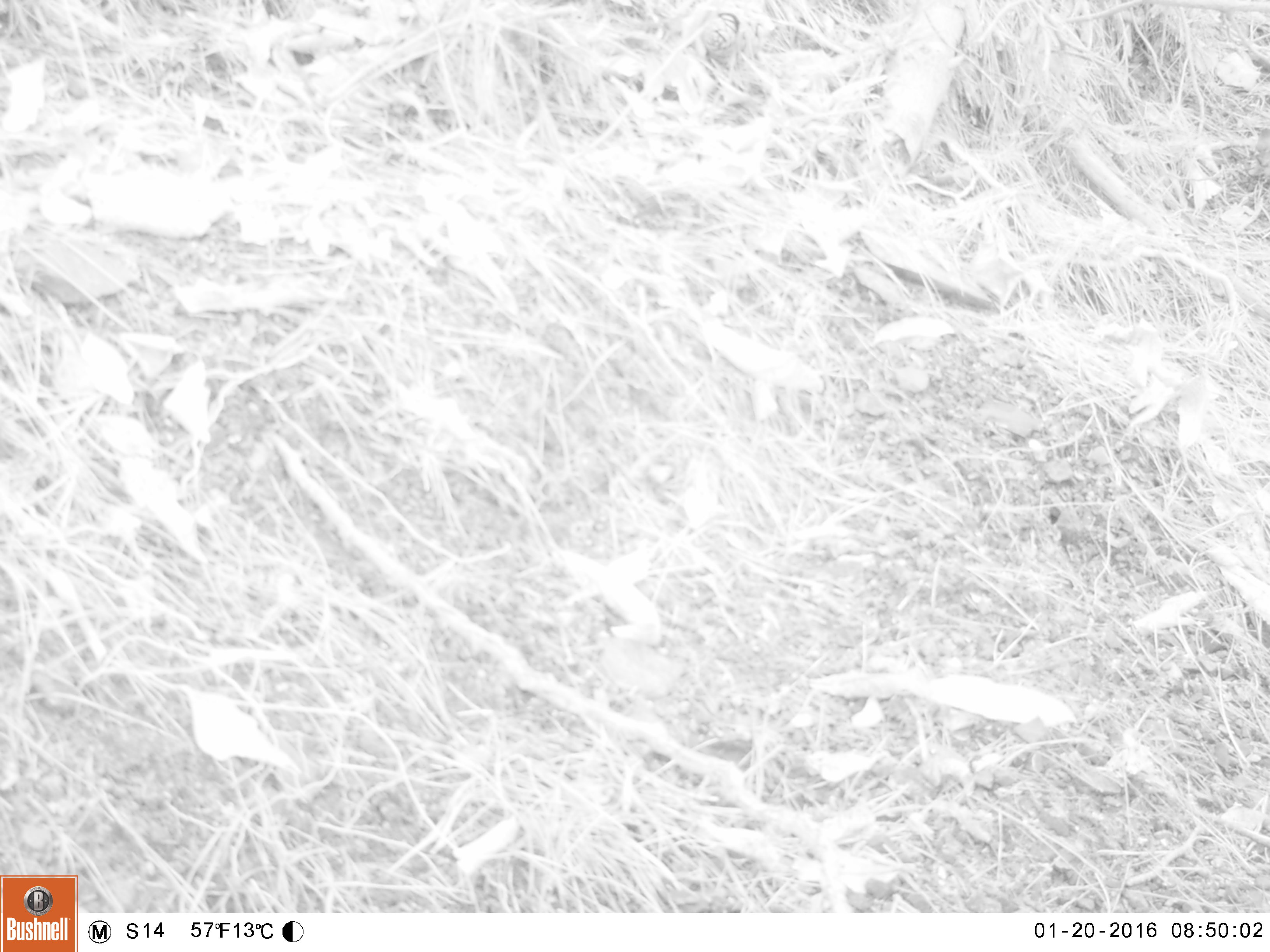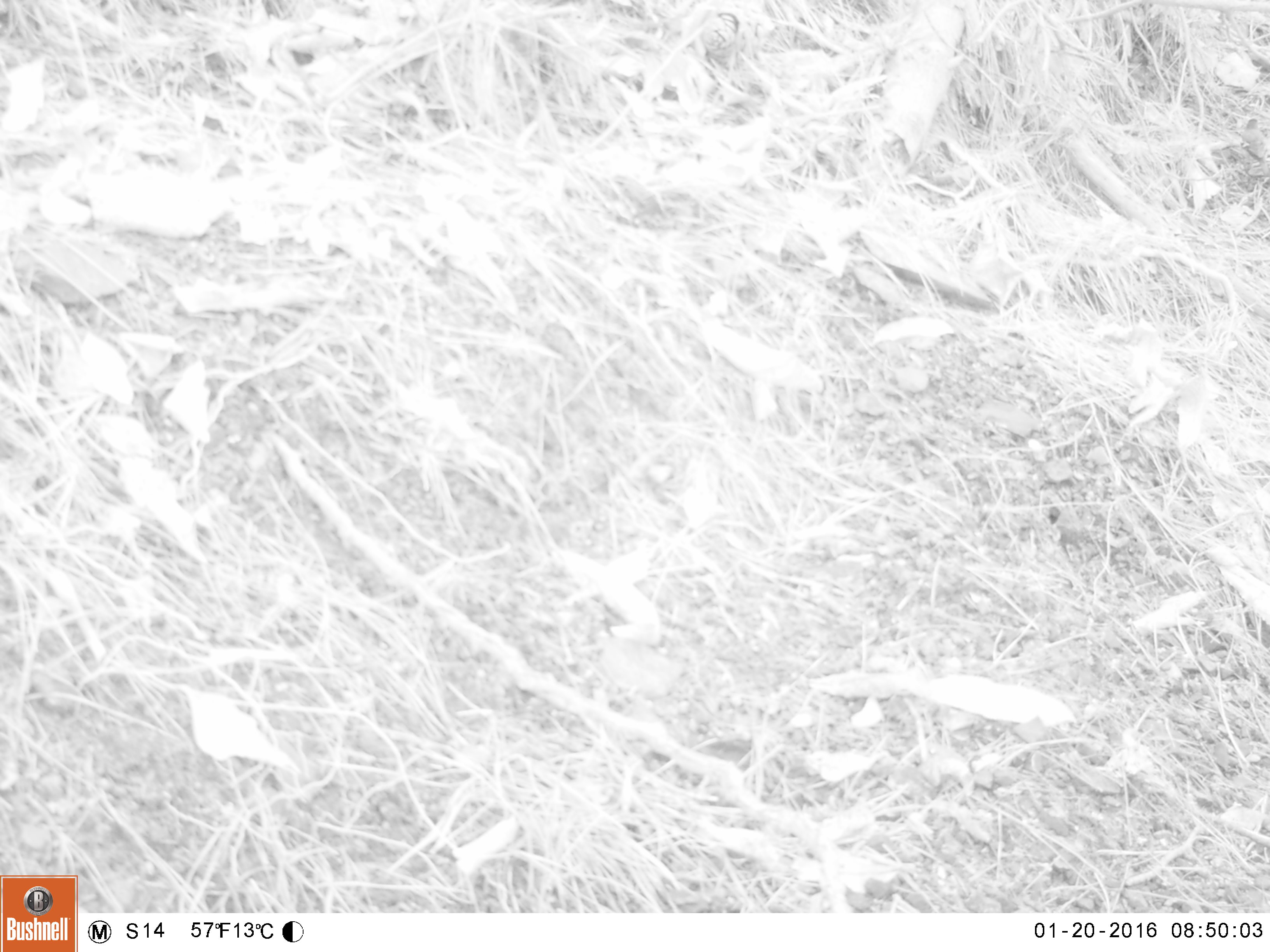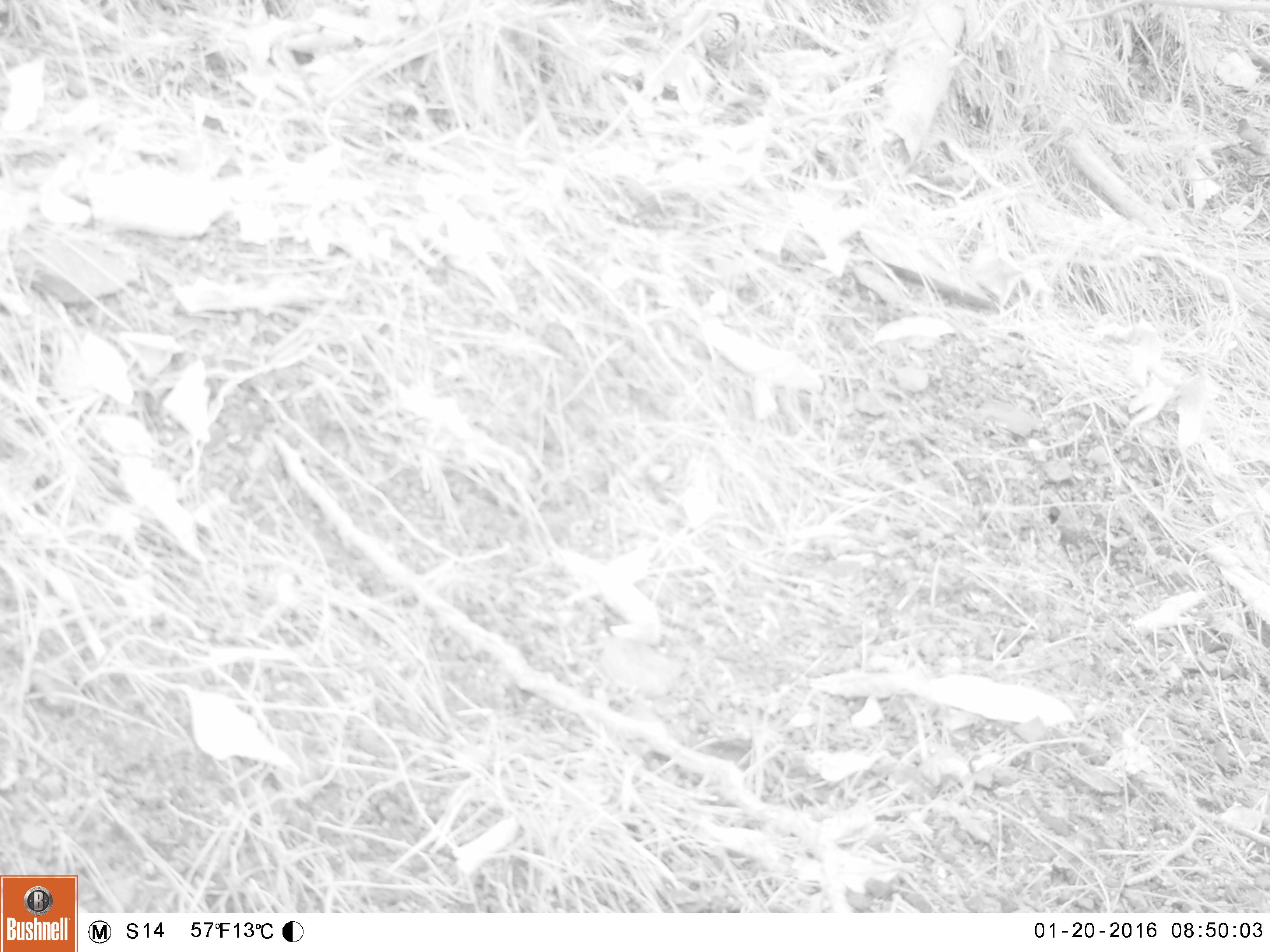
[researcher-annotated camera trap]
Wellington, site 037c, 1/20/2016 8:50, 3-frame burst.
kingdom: Animalia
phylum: Chordata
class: Aves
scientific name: Aves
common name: bird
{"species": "bird (Aves)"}